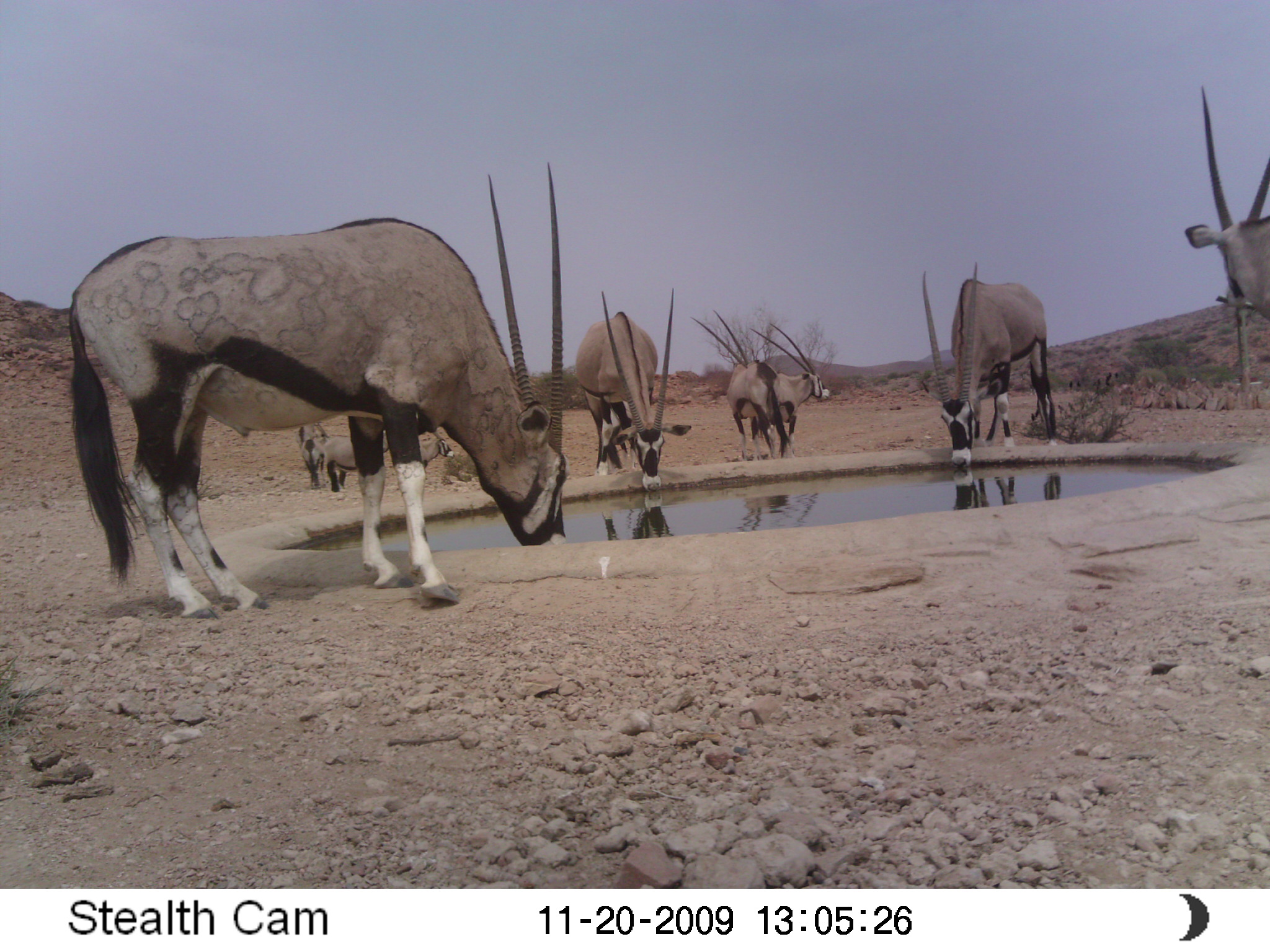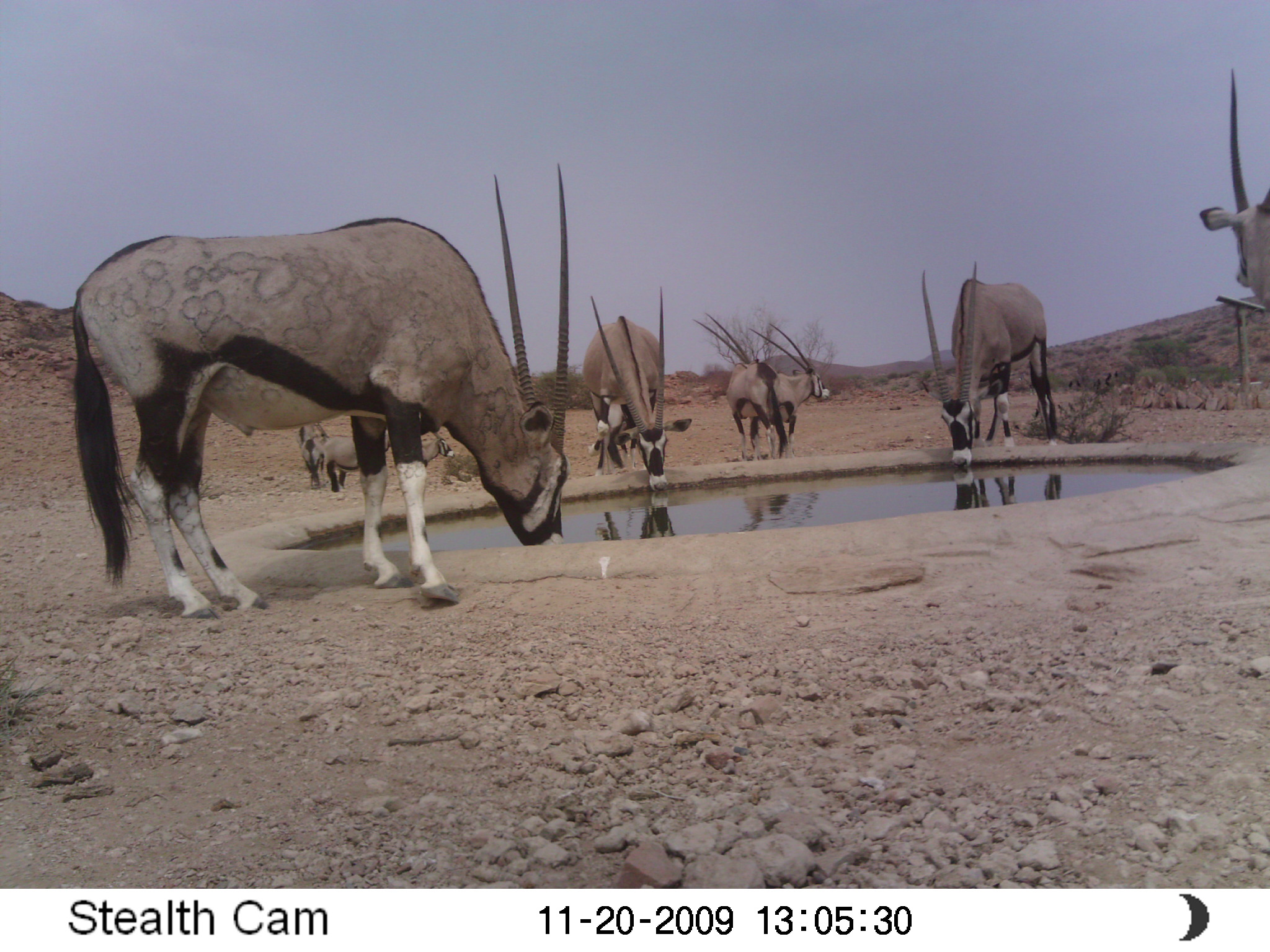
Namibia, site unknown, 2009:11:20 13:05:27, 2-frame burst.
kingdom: Animalia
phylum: Chordata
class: Mammalia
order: Artiodactyla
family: Bovidae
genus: Oryx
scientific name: Oryx gazella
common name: gemsbok